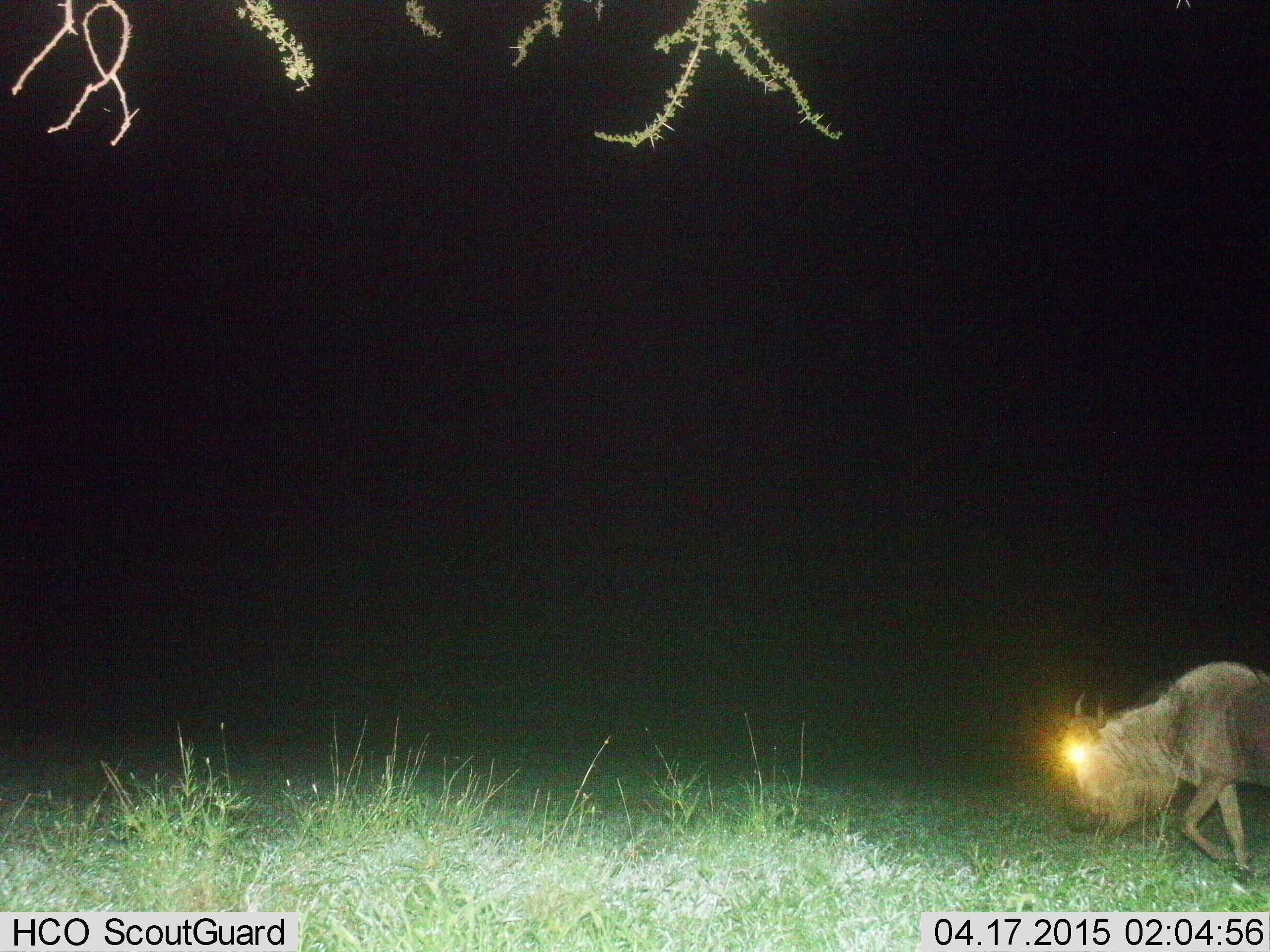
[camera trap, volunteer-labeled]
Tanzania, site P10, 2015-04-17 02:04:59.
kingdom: Animalia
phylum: Chordata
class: Mammalia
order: Artiodactyla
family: Bovidae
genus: Connochaetes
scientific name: Connochaetes taurinus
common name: blue wildebeest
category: wildebeest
Wildebeest (blue wildebeest) (Connochaetes taurinus), count 1. Behavior (volunteer vote fractions): standing 40%, resting 0%, moving 90%, interacting 0%. Young present (vote fraction): 0%. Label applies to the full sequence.